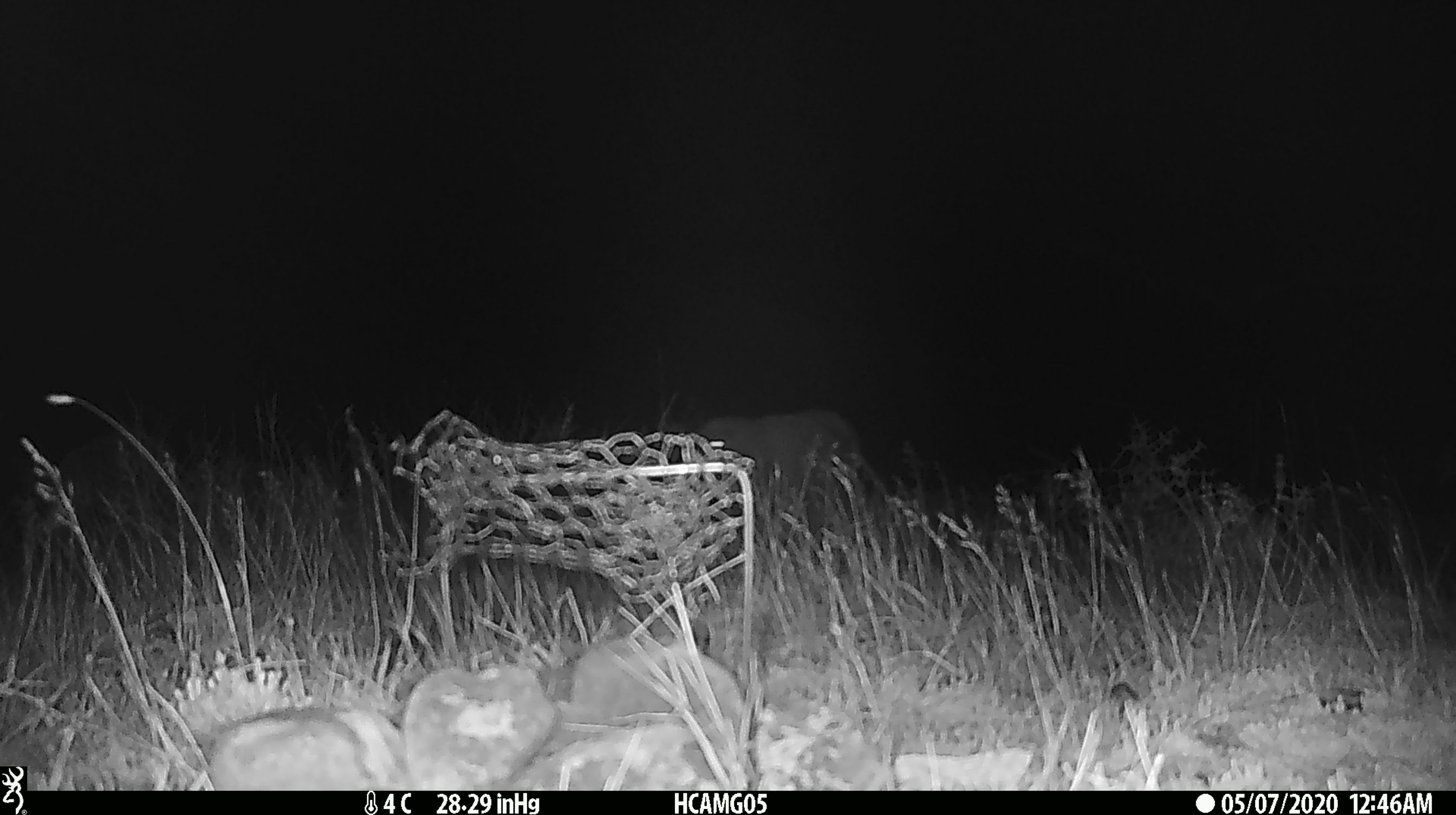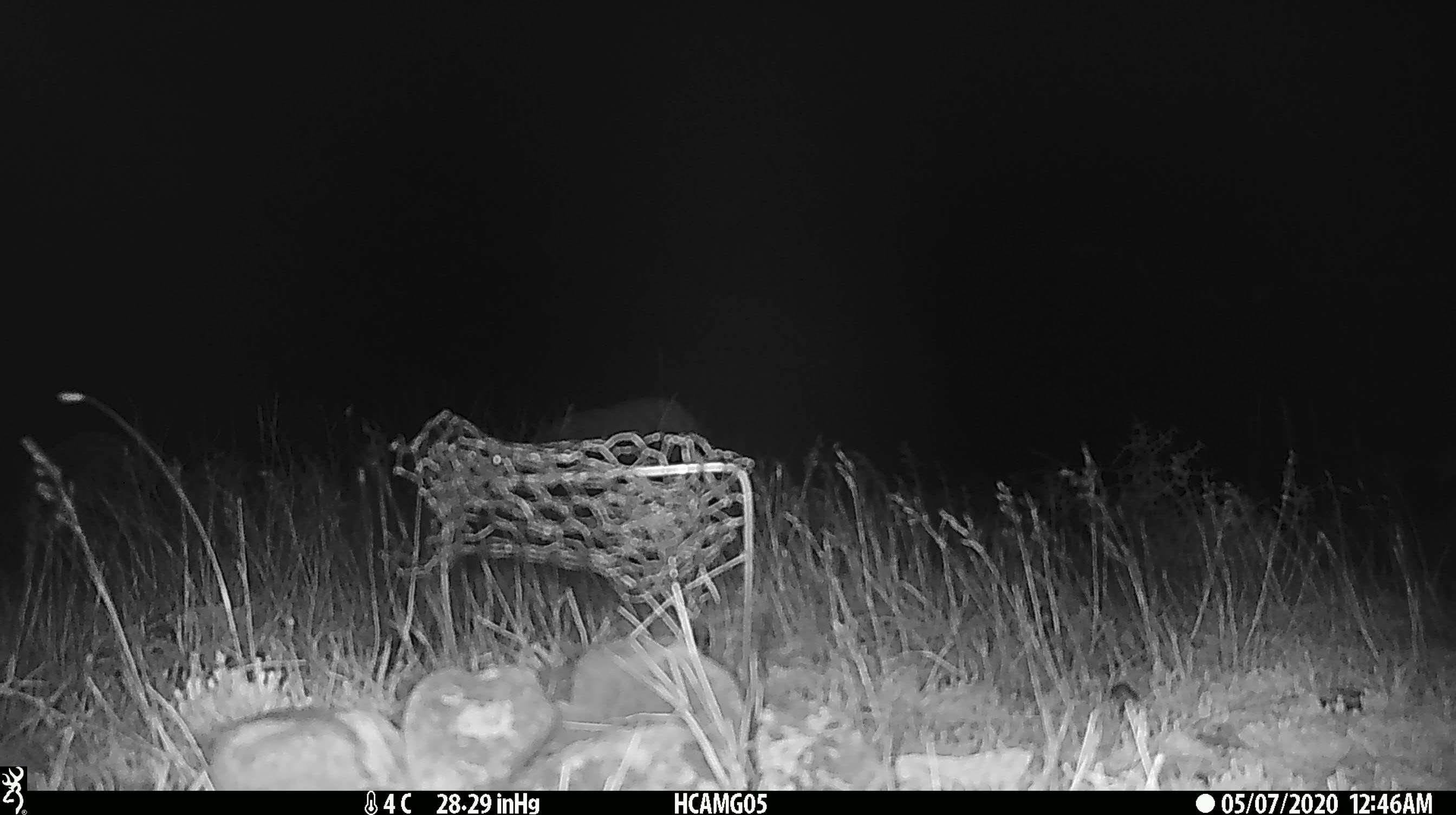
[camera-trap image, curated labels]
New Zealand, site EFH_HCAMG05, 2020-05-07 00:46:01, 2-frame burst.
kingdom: Animalia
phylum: Chordata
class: Mammalia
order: Artiodactyla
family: Bovidae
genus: Ovis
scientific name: Ovis aries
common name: domestic sheep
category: sheep